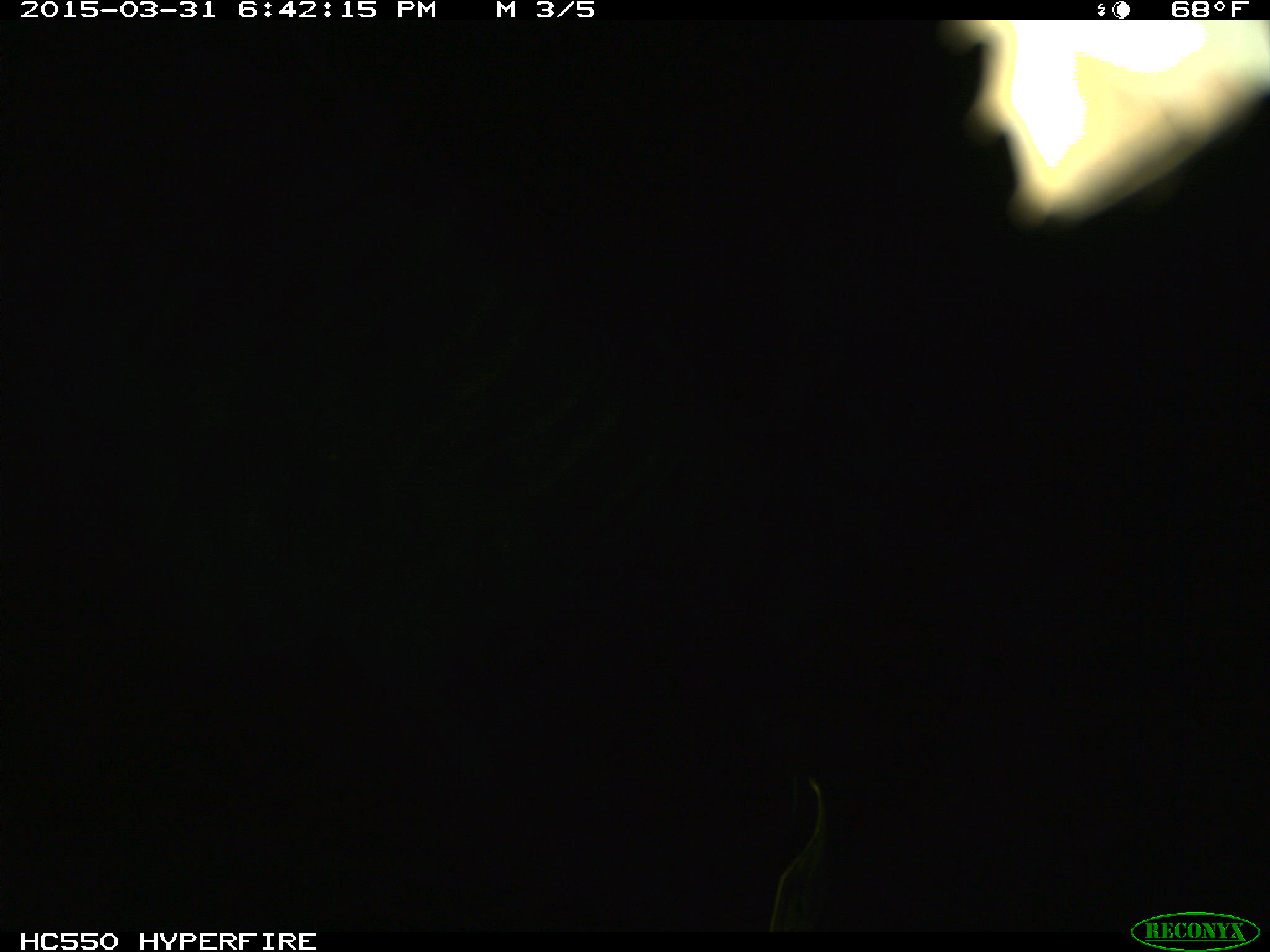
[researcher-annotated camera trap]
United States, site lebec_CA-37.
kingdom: Animalia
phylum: Chordata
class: Mammalia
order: Artiodactyla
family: Bovidae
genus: Bos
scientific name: Bos taurus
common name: domestic cow